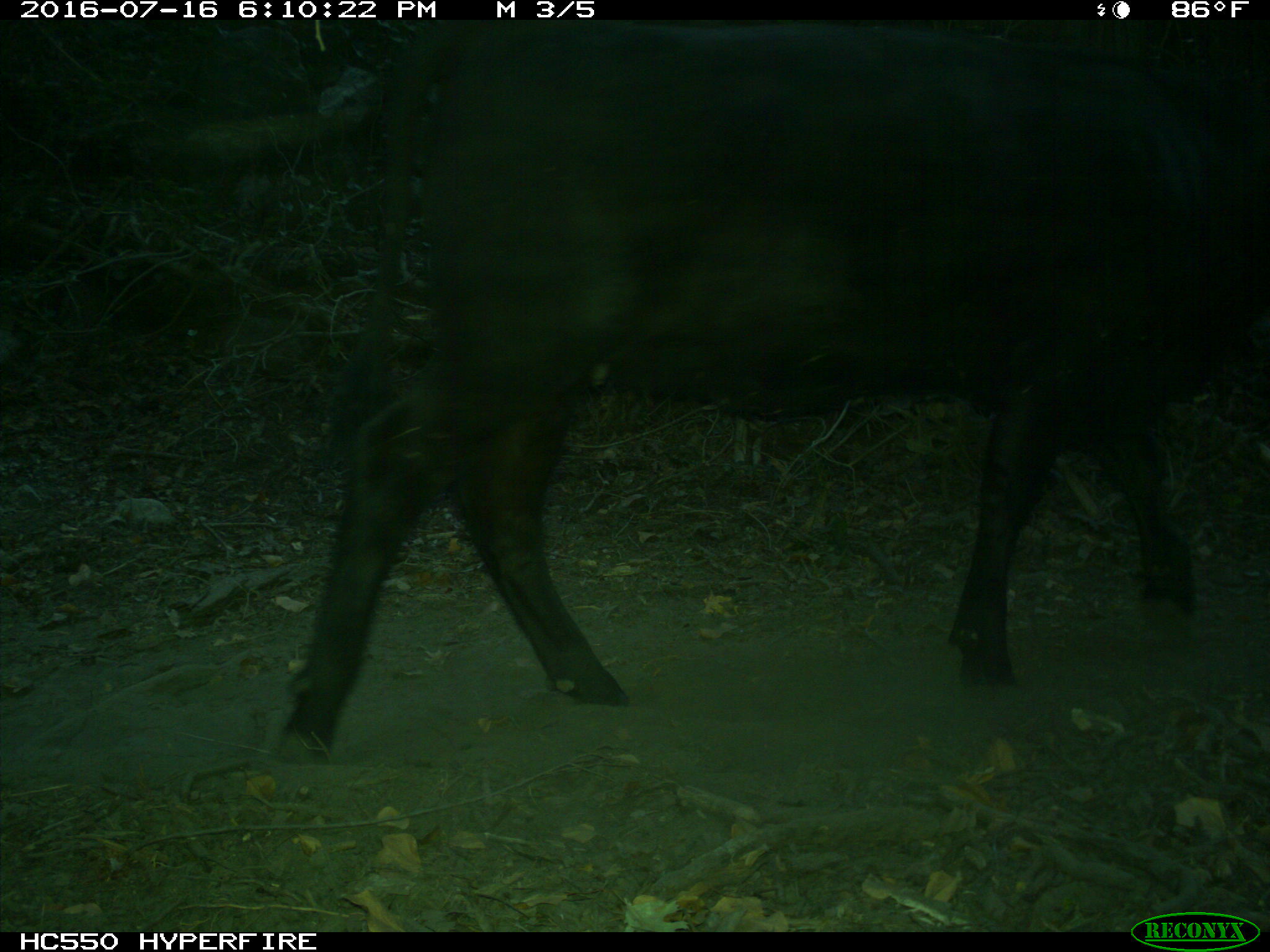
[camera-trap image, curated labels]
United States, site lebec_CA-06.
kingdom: Animalia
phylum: Chordata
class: Mammalia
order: Artiodactyla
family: Bovidae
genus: Bos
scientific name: Bos taurus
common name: domestic cow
Bos taurus (domestic cow).